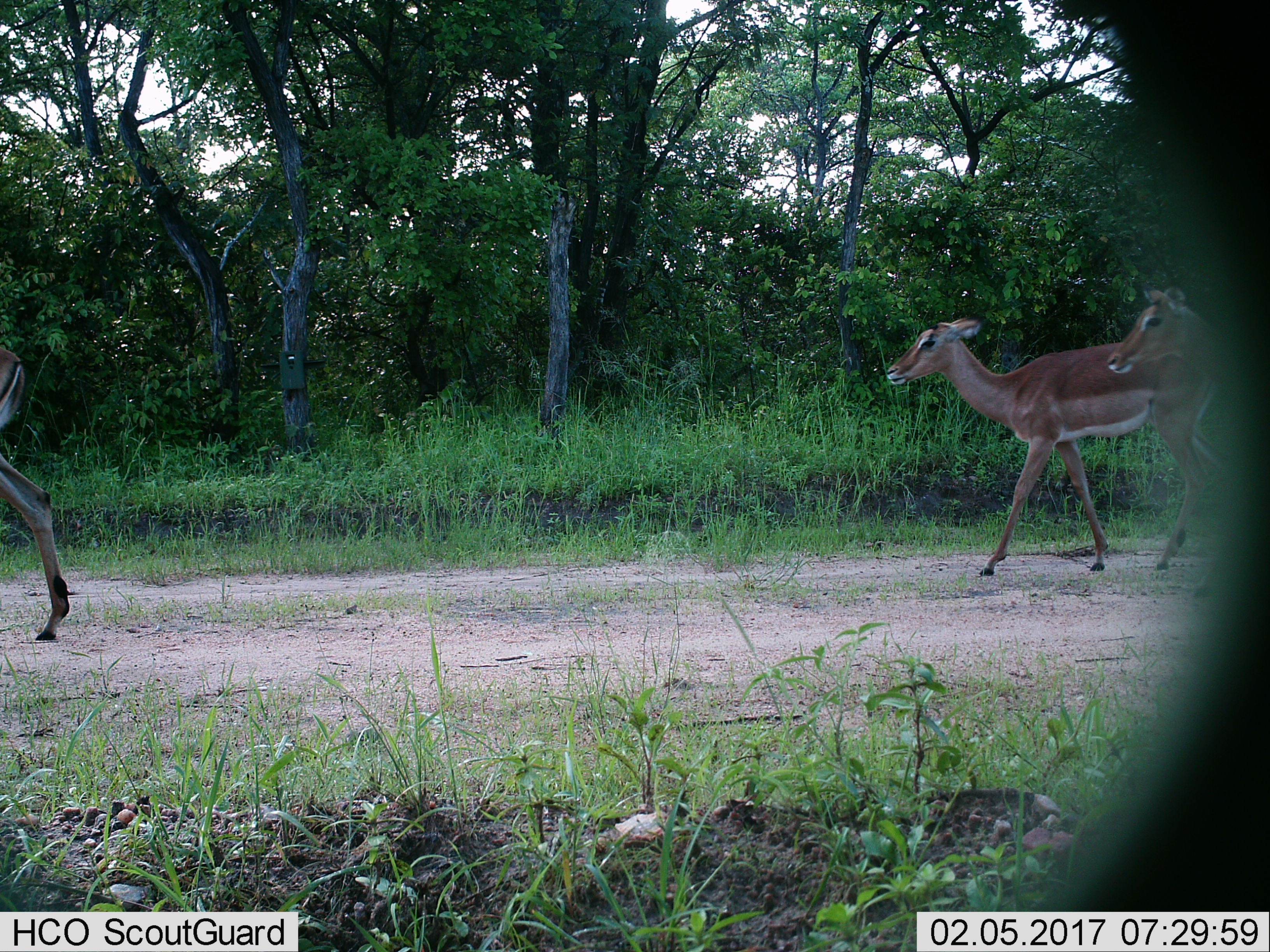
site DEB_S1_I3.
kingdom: Animalia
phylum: Chordata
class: Mammalia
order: Artiodactyla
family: Bovidae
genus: Aepyceros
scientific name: Aepyceros melampus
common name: impala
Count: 3.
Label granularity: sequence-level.